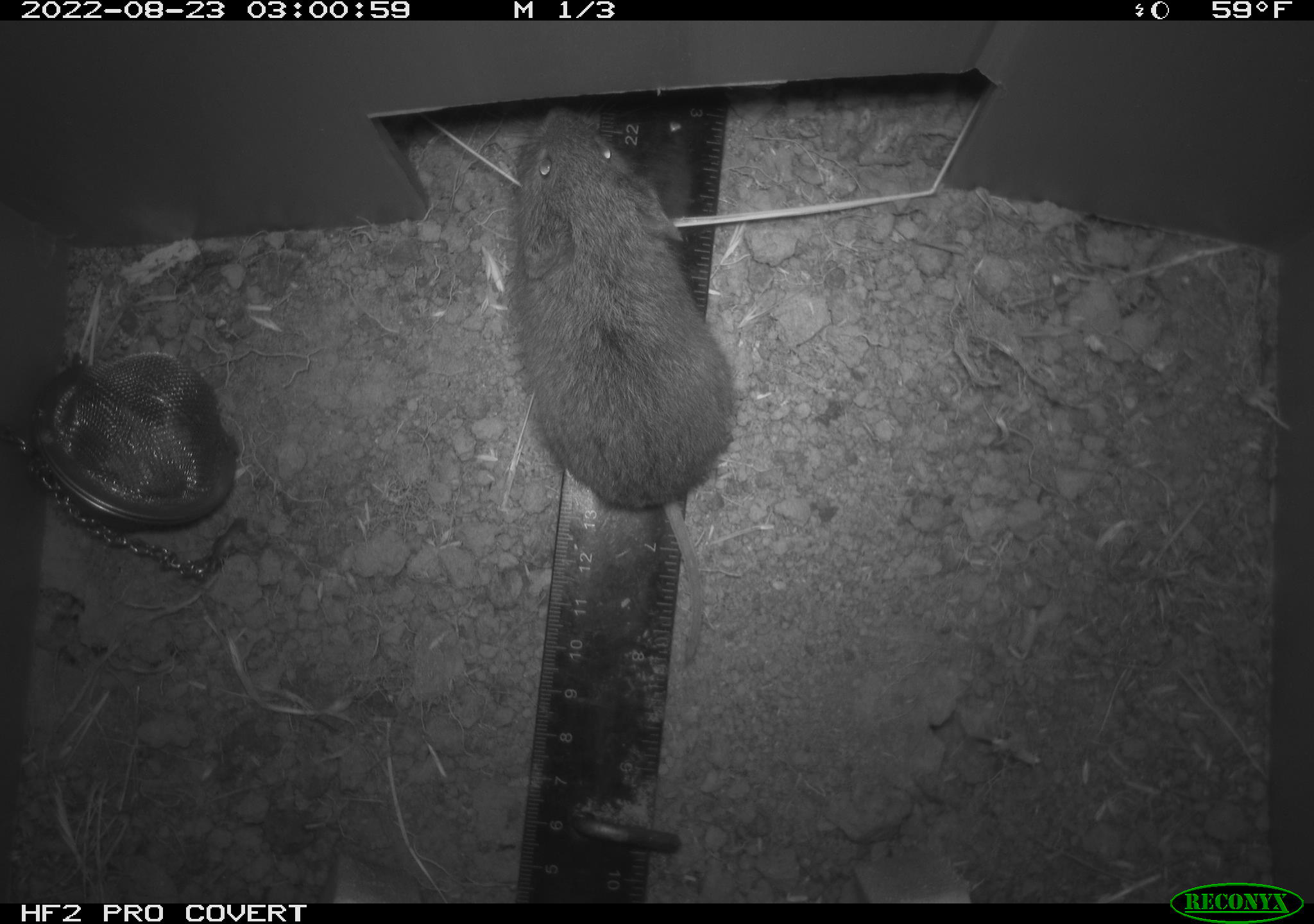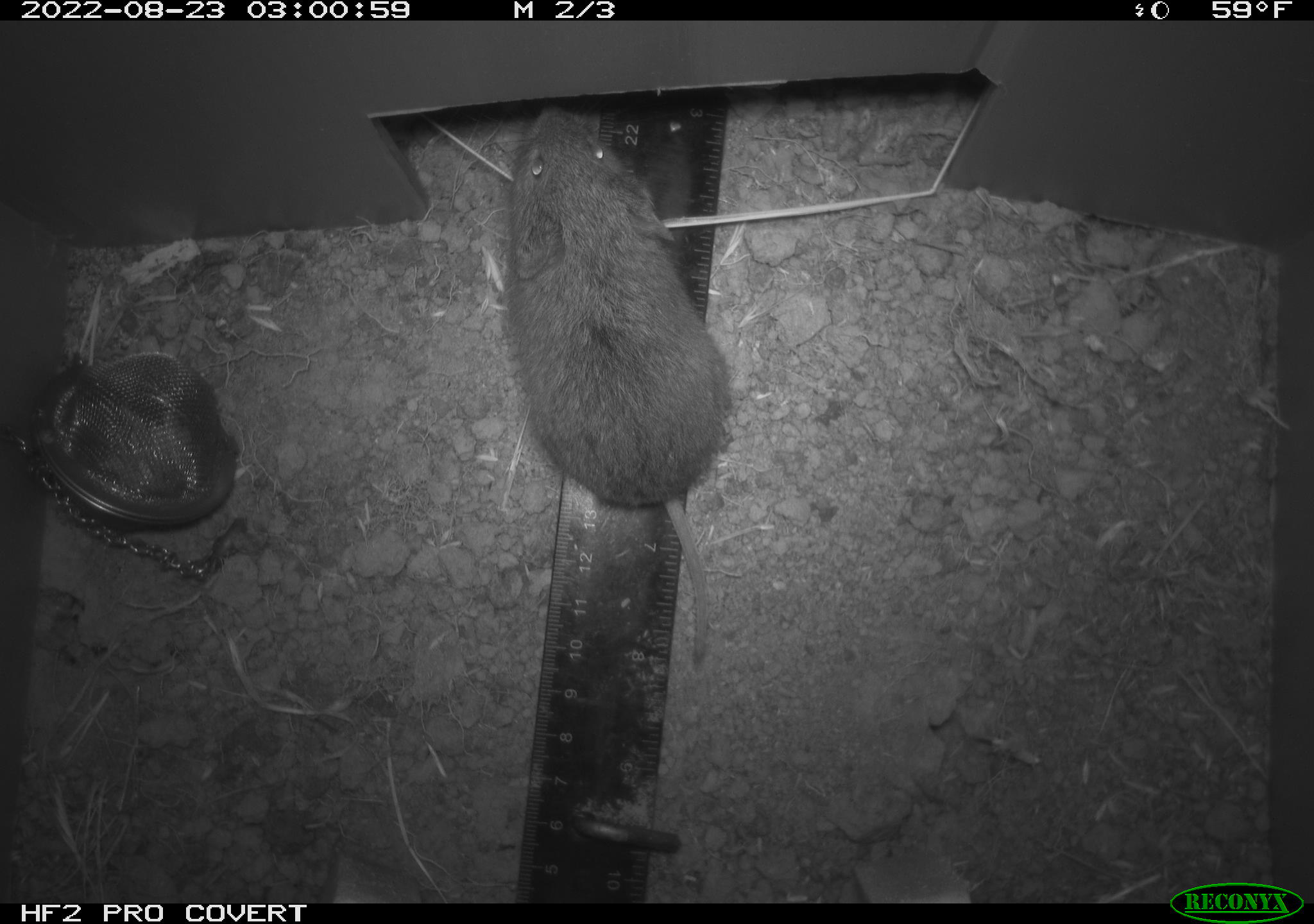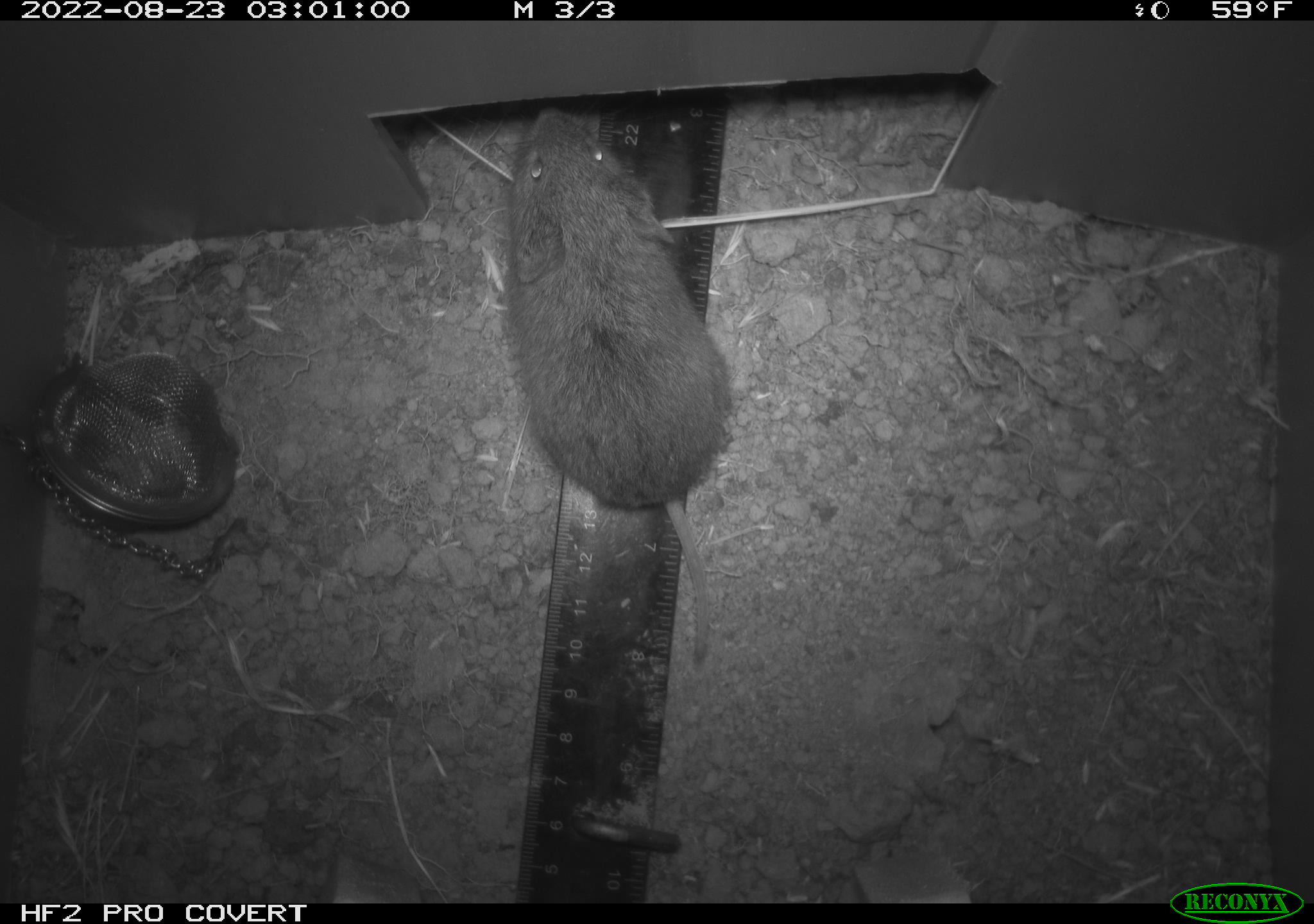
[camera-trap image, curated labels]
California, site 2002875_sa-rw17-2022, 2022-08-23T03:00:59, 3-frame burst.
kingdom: Animalia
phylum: Chordata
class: Mammalia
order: Rodentia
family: Cricetidae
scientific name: Arvicolinae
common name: voles, lemmings, and muskrats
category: arvicolinae subfamily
Arvicolinae subfamily (voles, lemmings, and muskrats) (Arvicolinae).